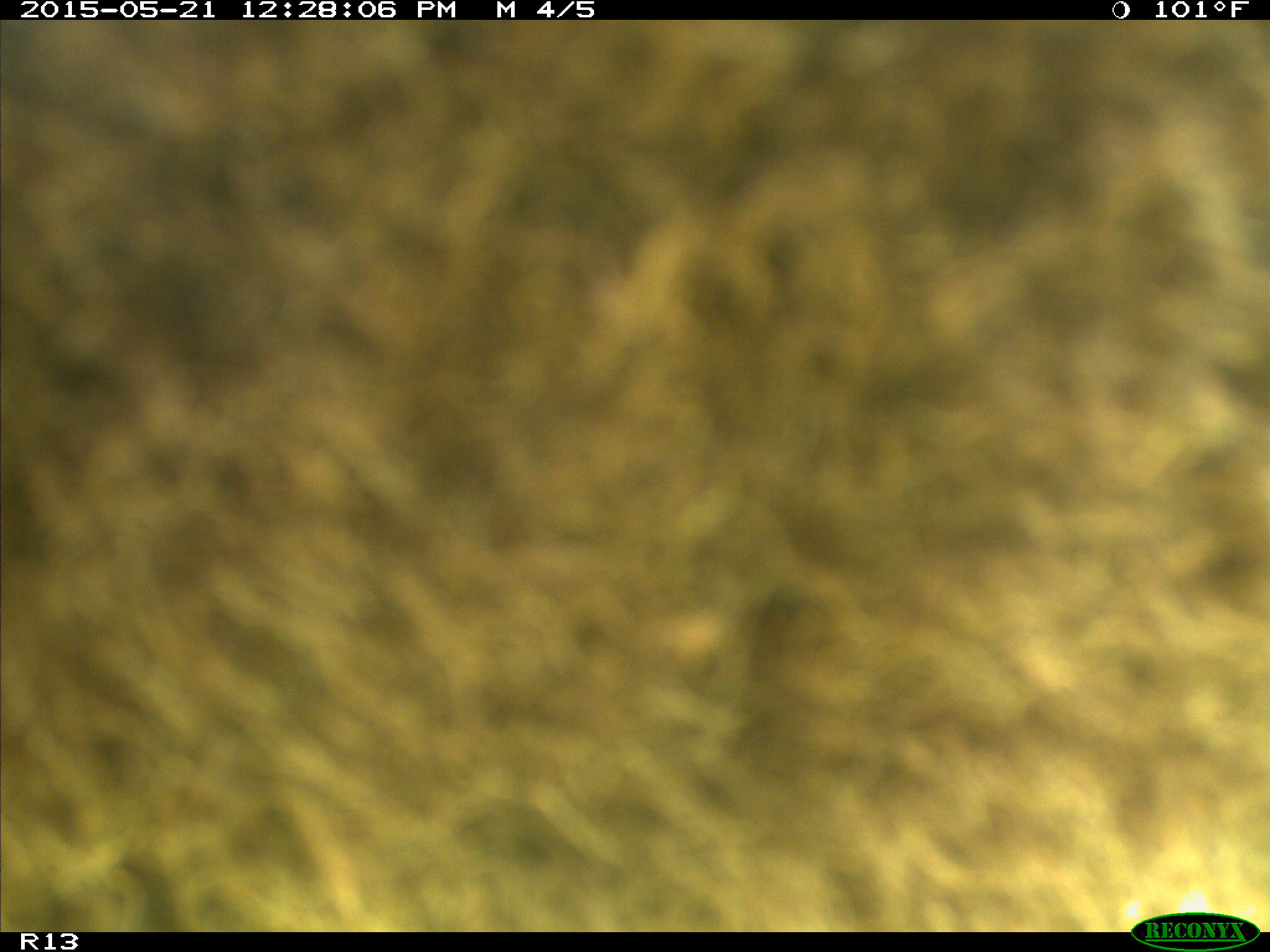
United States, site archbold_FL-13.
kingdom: Animalia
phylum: Chordata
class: Mammalia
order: Artiodactyla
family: Bovidae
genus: Bos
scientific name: Bos taurus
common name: domestic cow